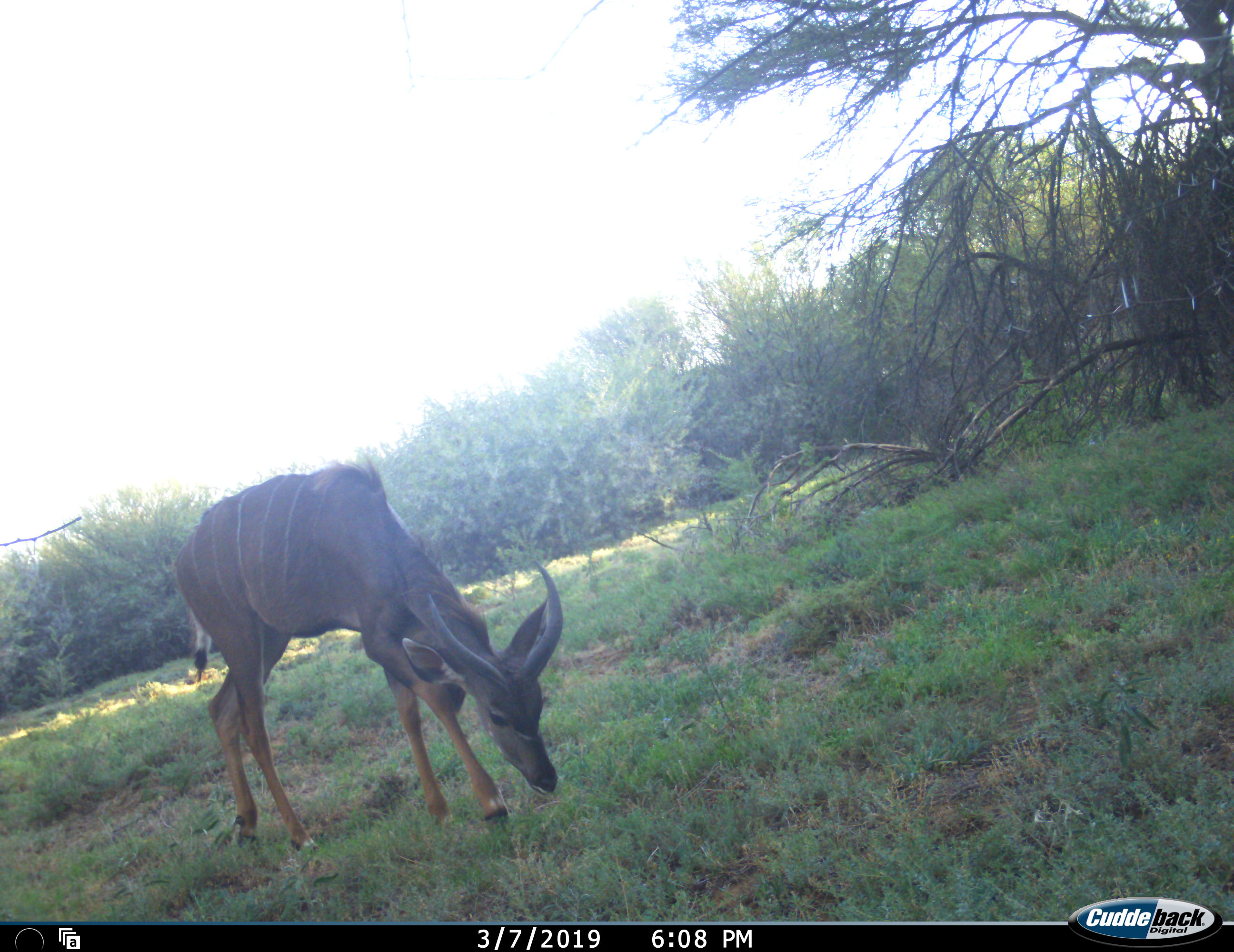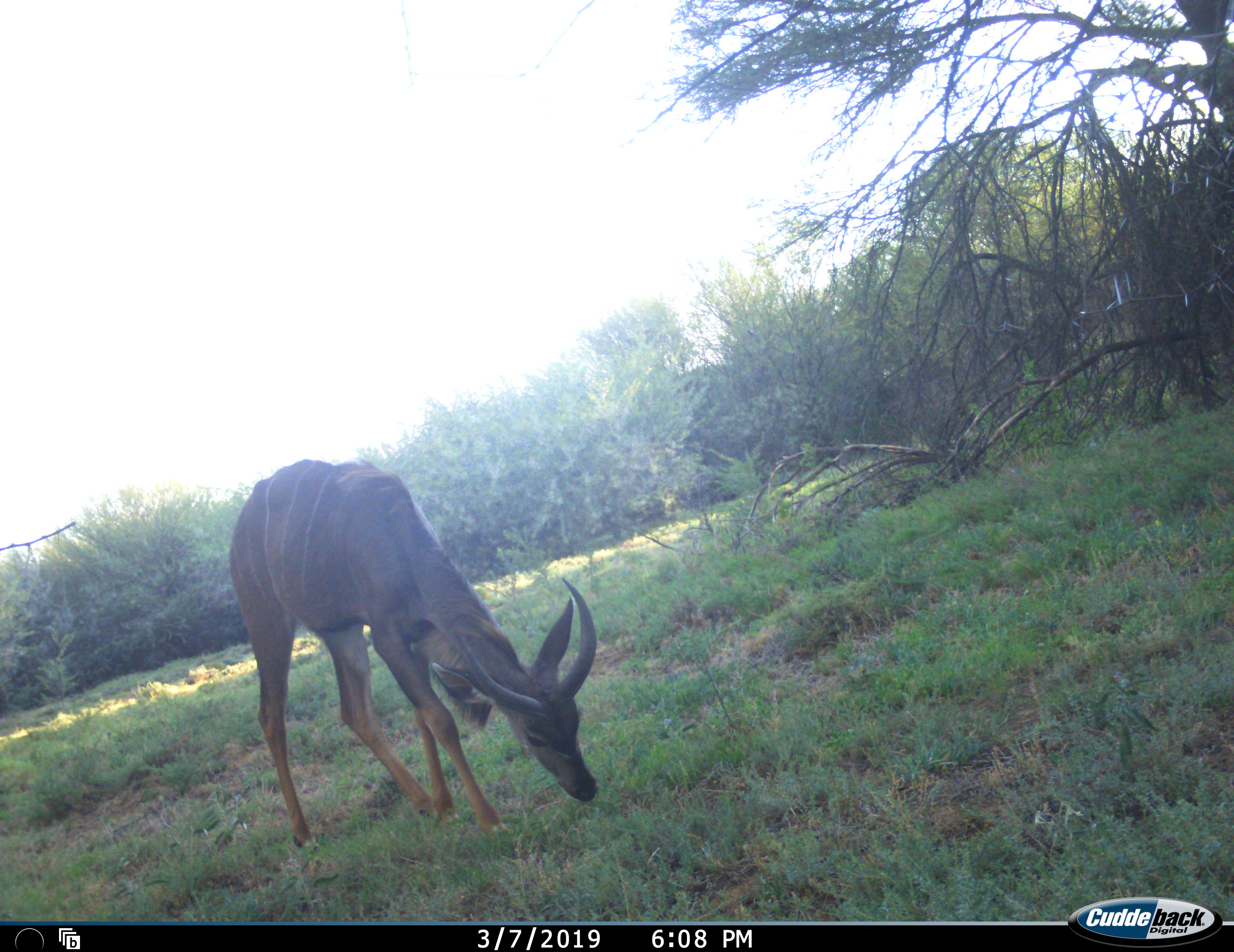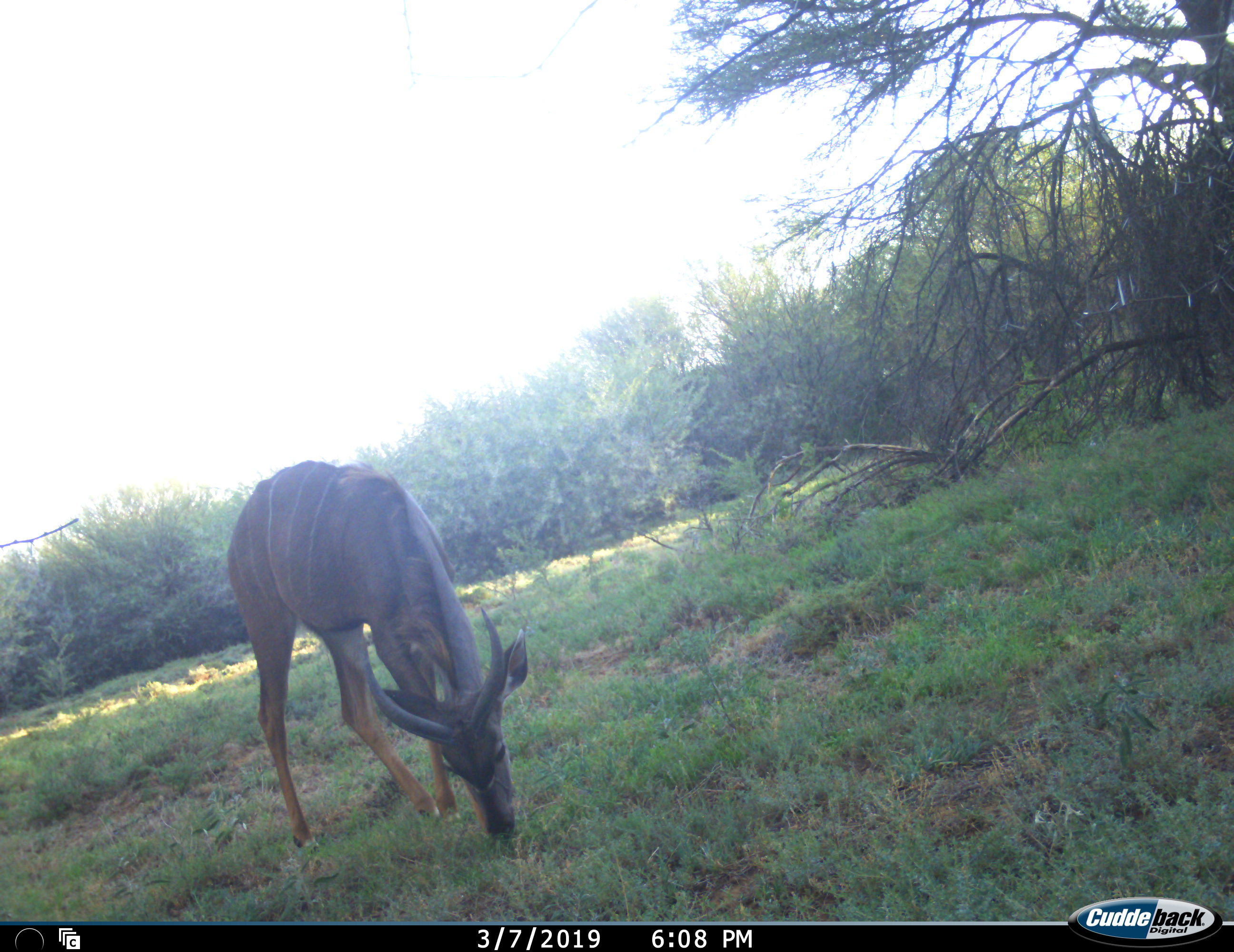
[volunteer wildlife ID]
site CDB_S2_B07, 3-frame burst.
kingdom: Animalia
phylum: Chordata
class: Mammalia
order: Artiodactyla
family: Bovidae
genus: Tragelaphus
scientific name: Tragelaphus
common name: kudu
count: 1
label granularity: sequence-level